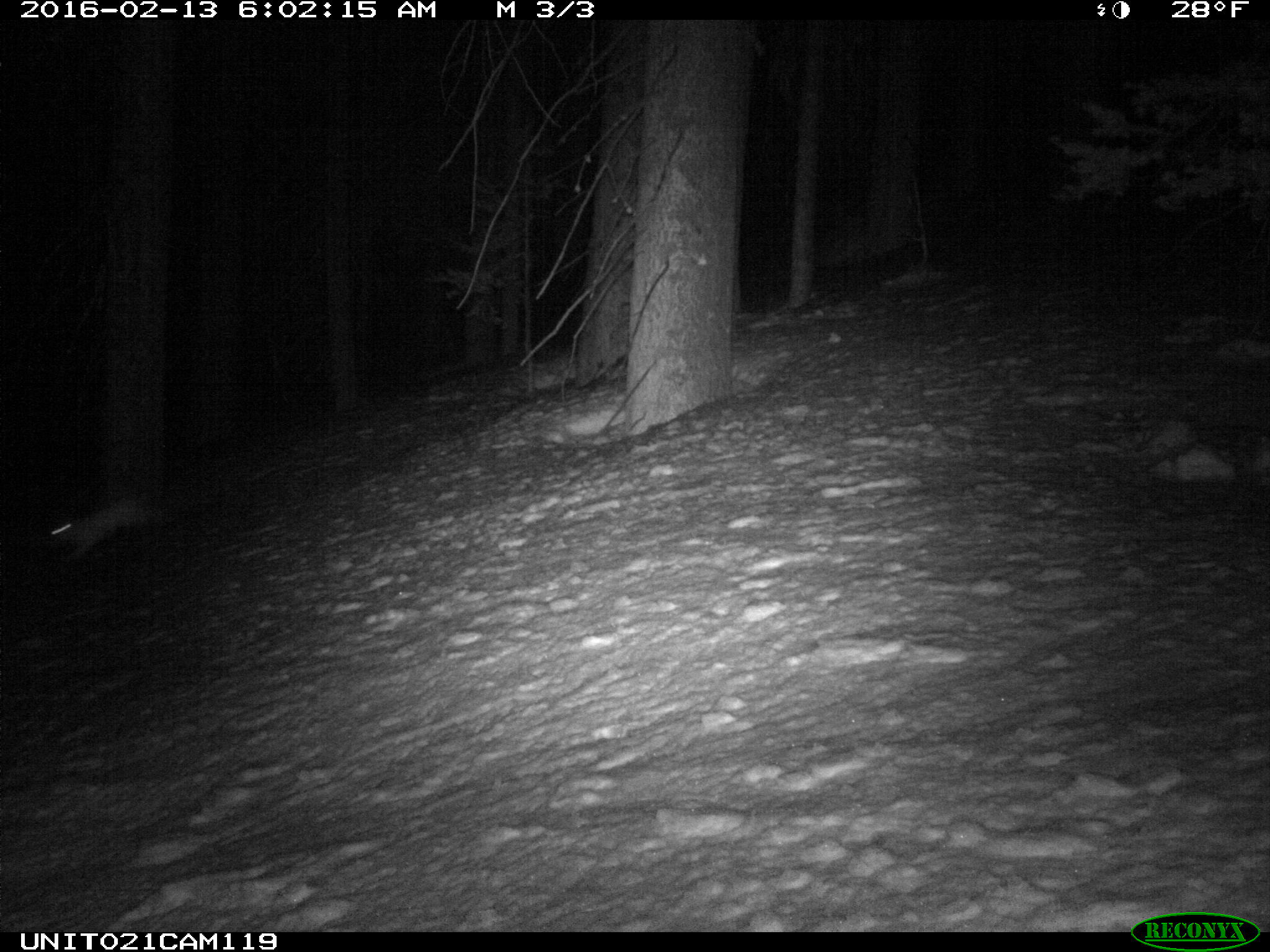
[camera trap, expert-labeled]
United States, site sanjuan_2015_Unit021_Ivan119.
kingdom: Animalia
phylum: Chordata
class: Mammalia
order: Lagomorpha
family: Leporidae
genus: Lepus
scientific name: Lepus americanus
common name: snowshoe hare